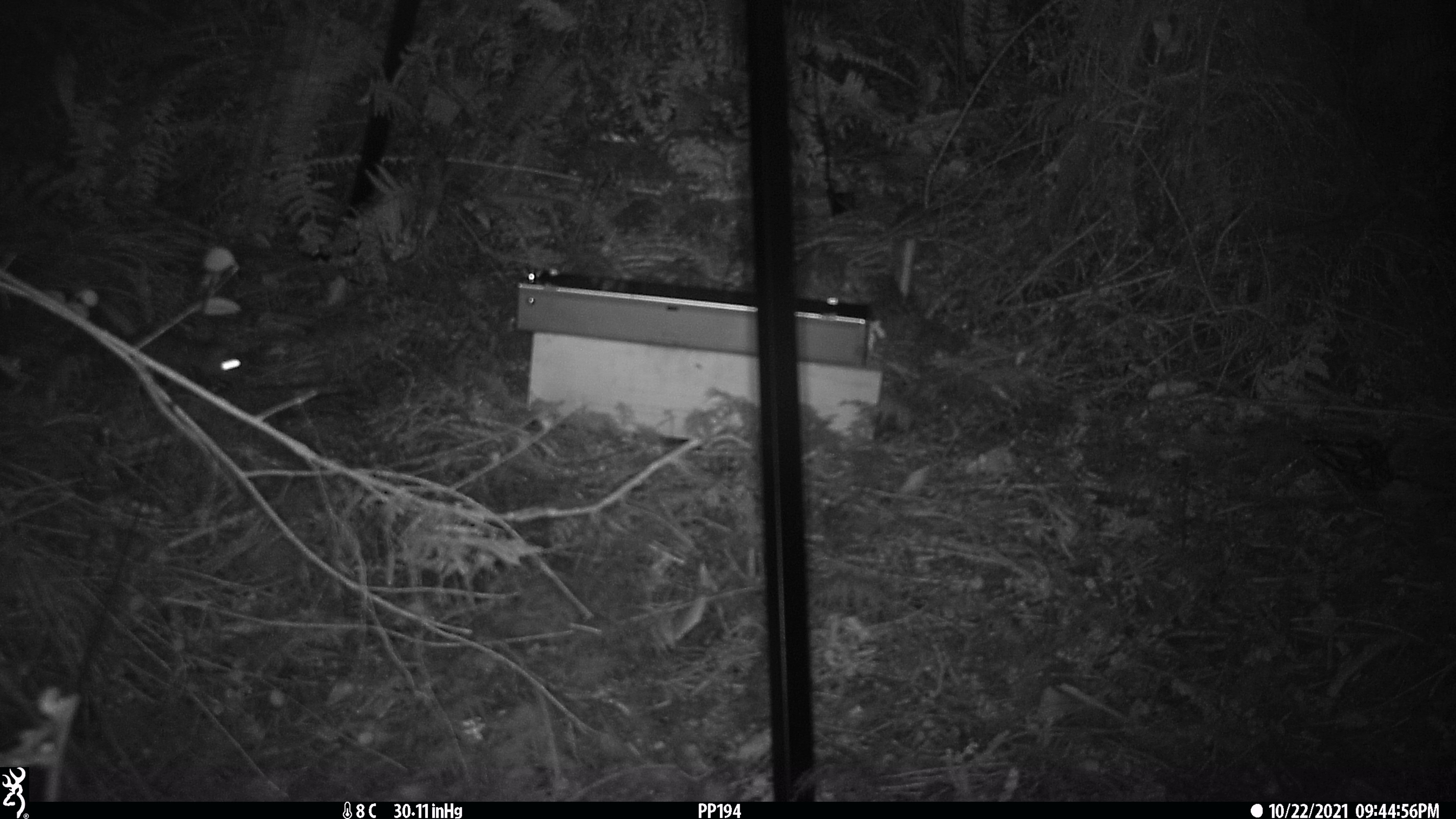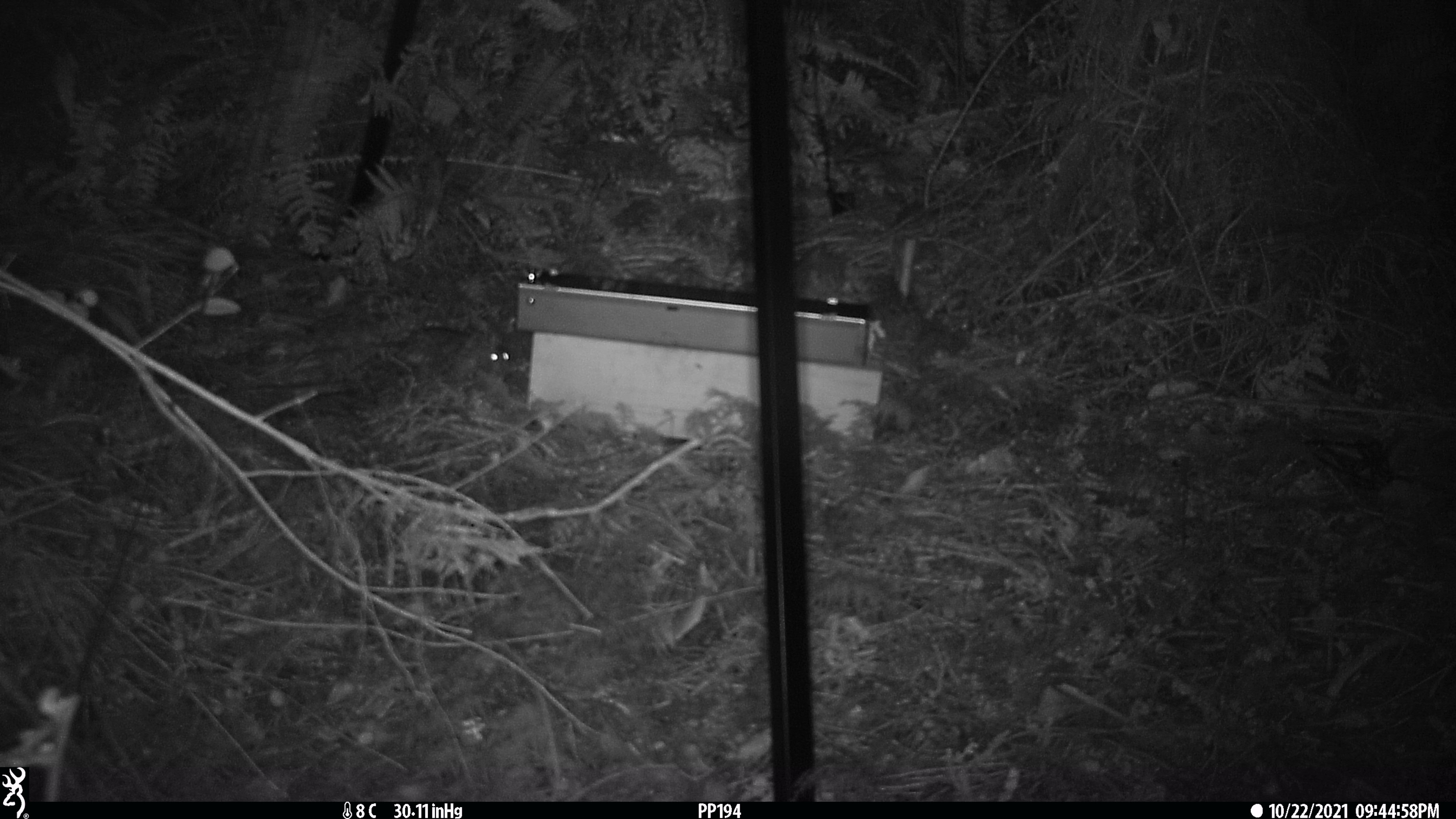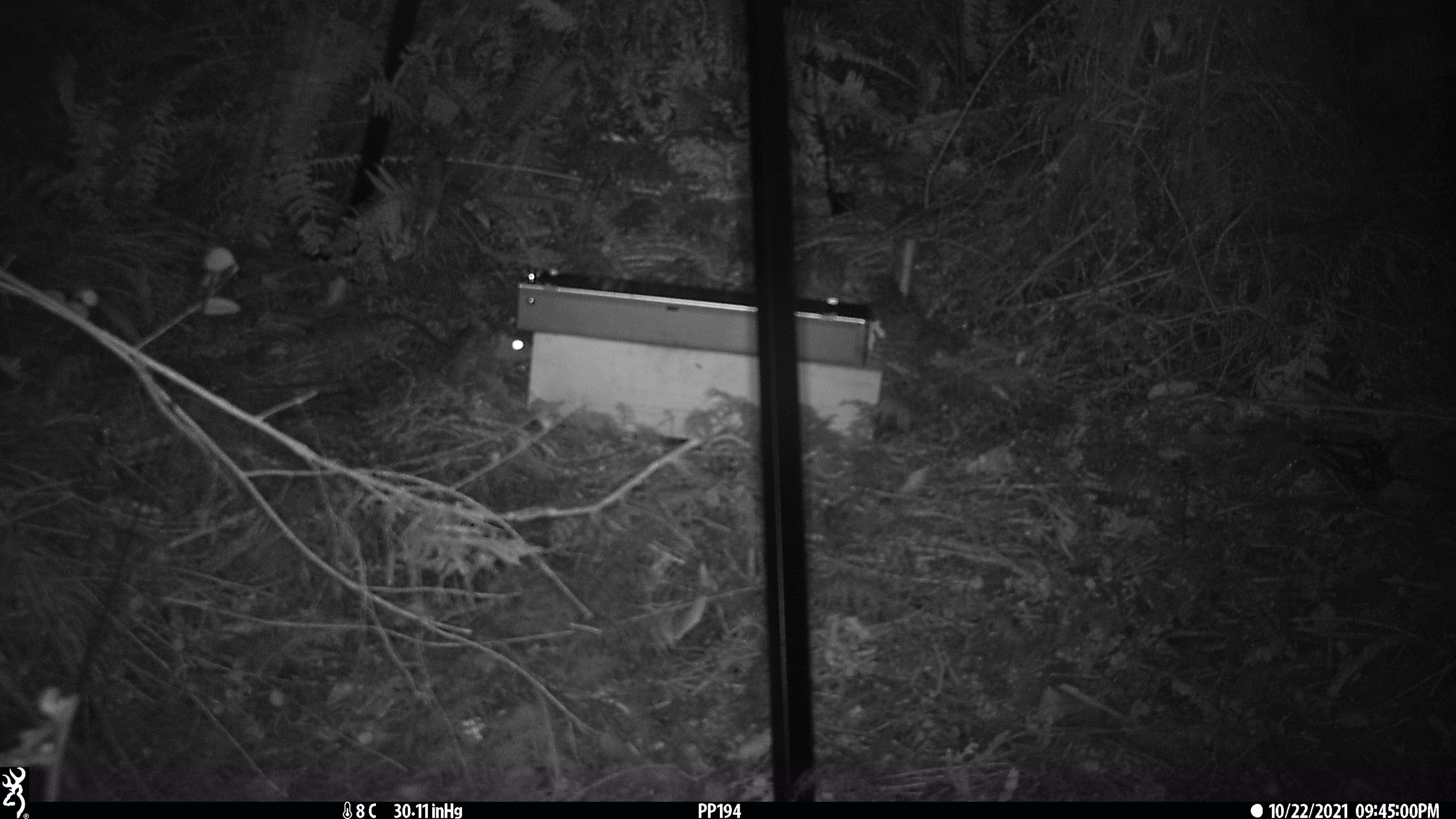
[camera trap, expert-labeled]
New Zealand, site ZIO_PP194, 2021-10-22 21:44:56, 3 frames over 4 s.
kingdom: Animalia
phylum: Chordata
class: Mammalia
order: Rodentia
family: Muridae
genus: Rattus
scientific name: Rattus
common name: rat